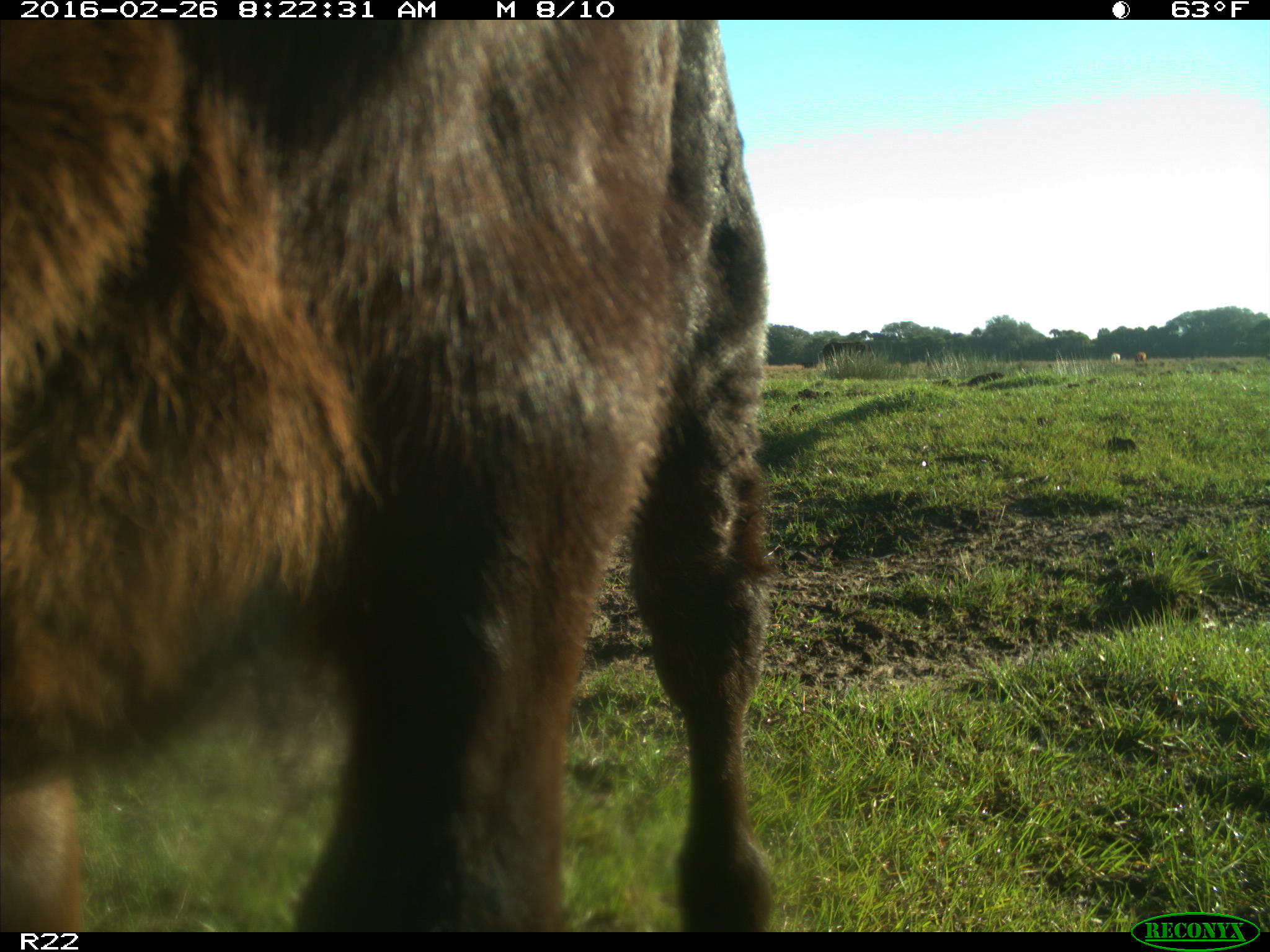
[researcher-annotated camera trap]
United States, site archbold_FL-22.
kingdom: Animalia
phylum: Chordata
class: Mammalia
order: Artiodactyla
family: Bovidae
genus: Bos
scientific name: Bos taurus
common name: domestic cow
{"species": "Bos taurus (domestic cow)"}